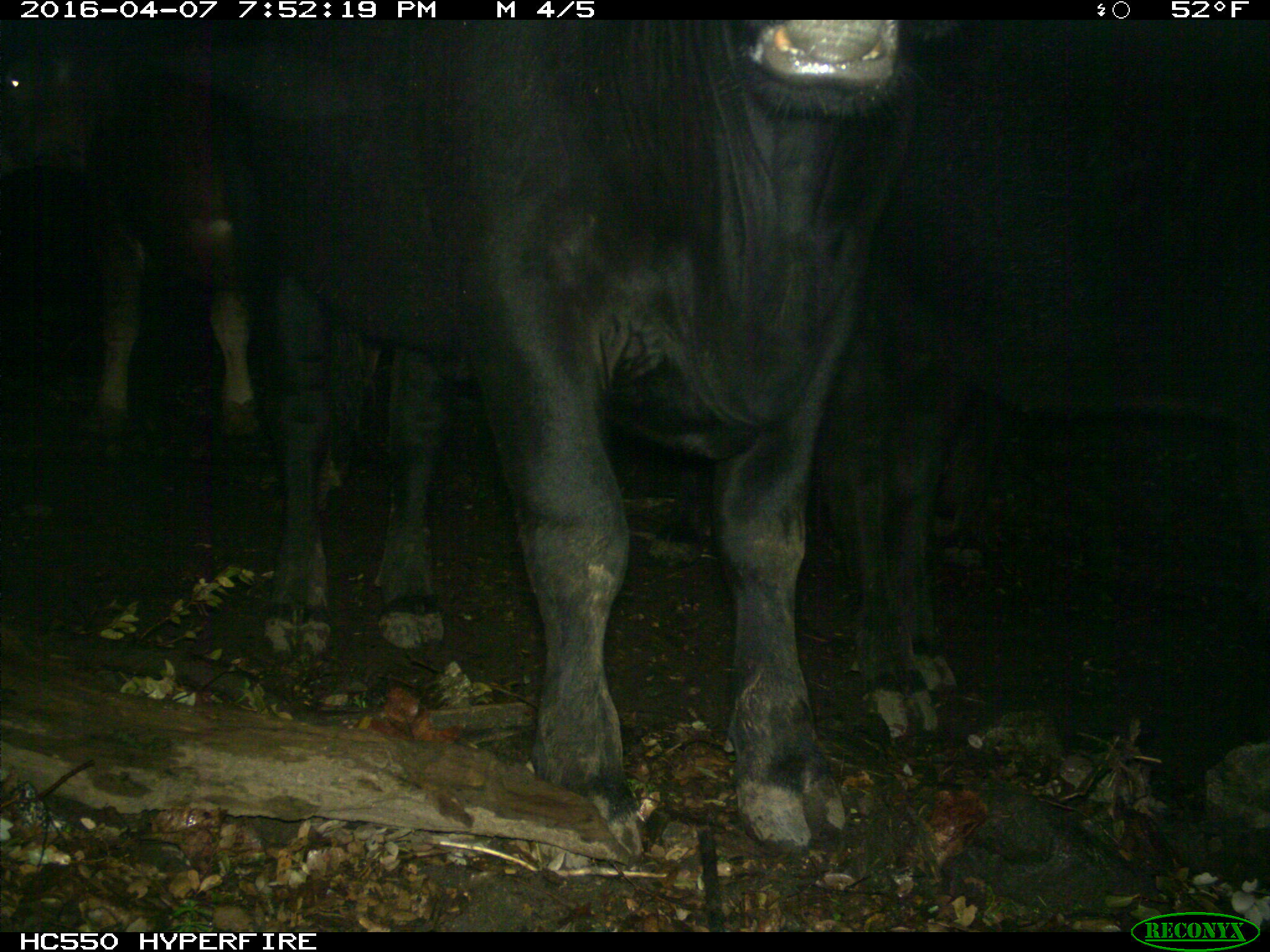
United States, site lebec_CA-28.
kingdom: Animalia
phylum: Chordata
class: Mammalia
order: Artiodactyla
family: Bovidae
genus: Bos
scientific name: Bos taurus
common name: domestic cow